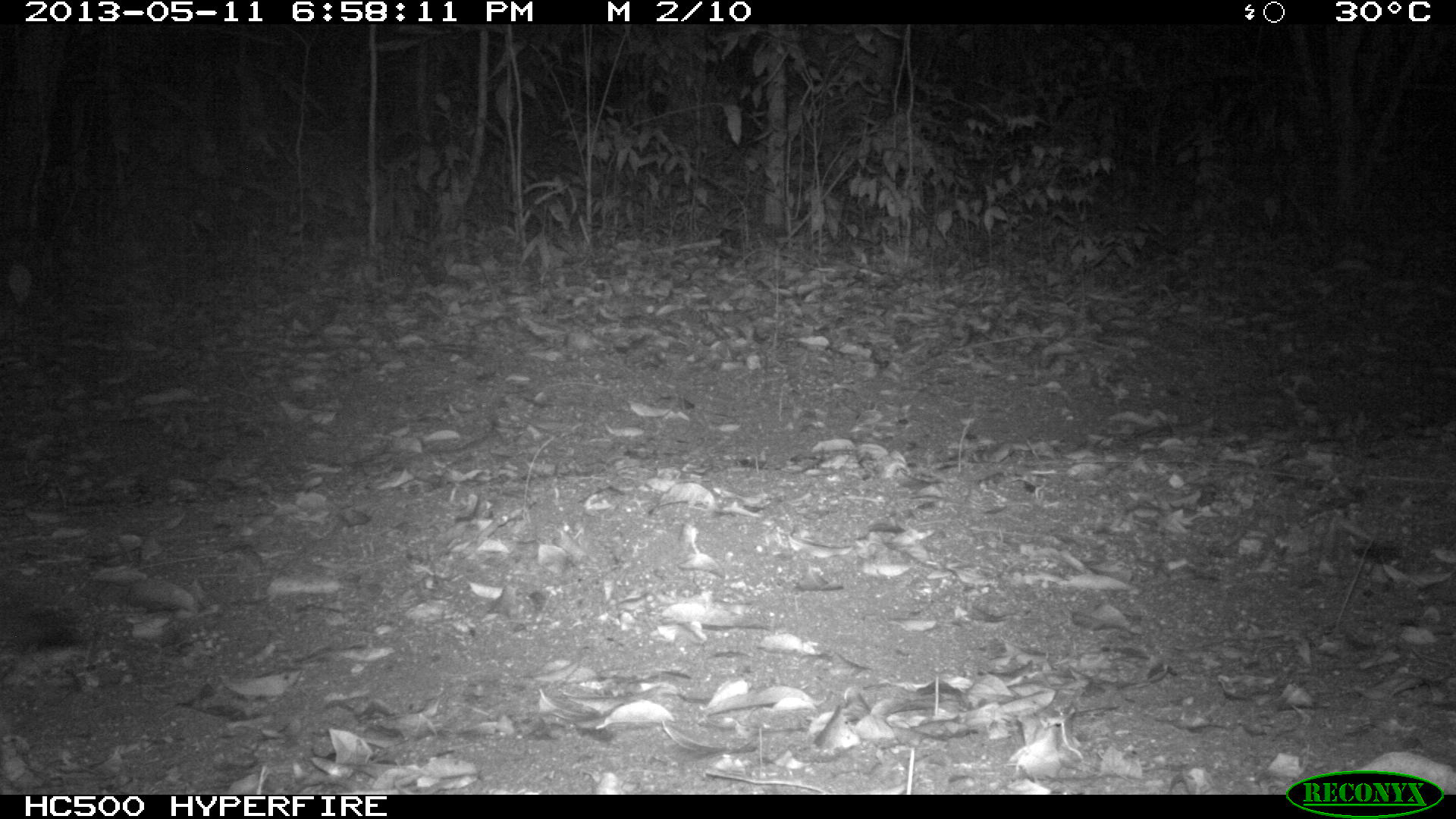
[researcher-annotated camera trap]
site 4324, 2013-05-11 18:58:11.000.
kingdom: Animalia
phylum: Chordata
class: Mammalia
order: Carnivora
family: Canidae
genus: Urocyon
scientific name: Urocyon cinereoargenteus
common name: gray fox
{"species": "Urocyon cinereoargenteus (gray fox)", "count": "1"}